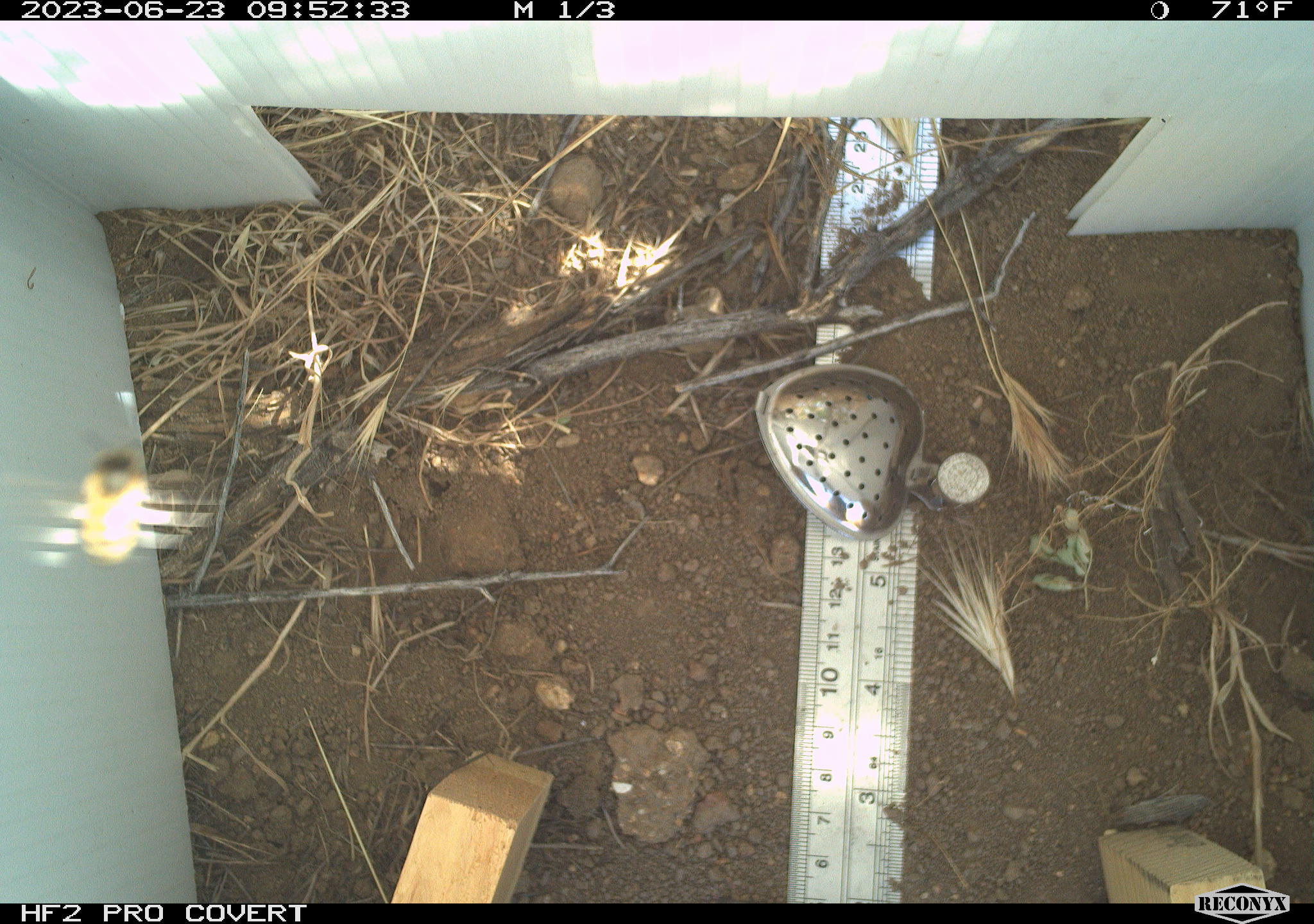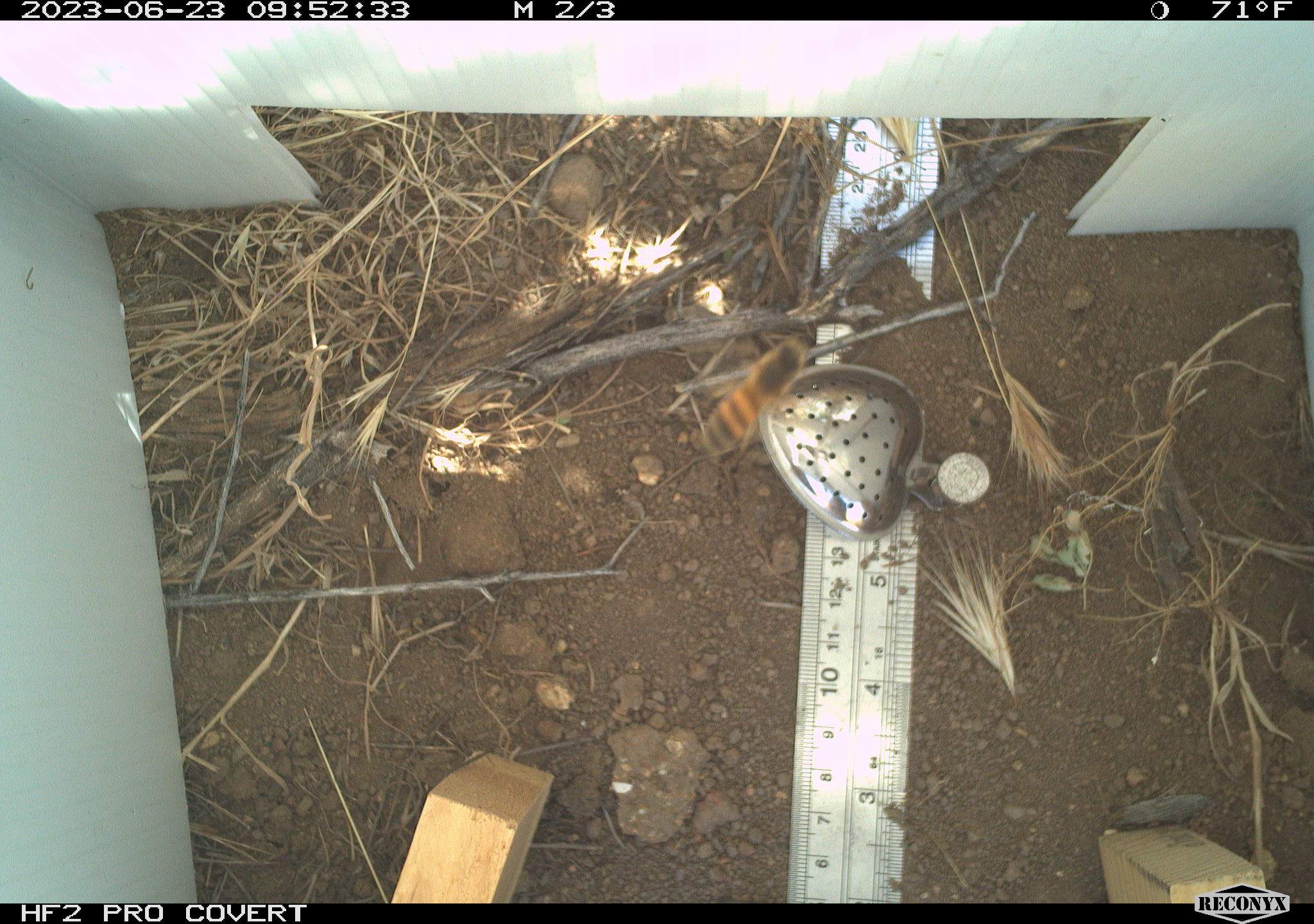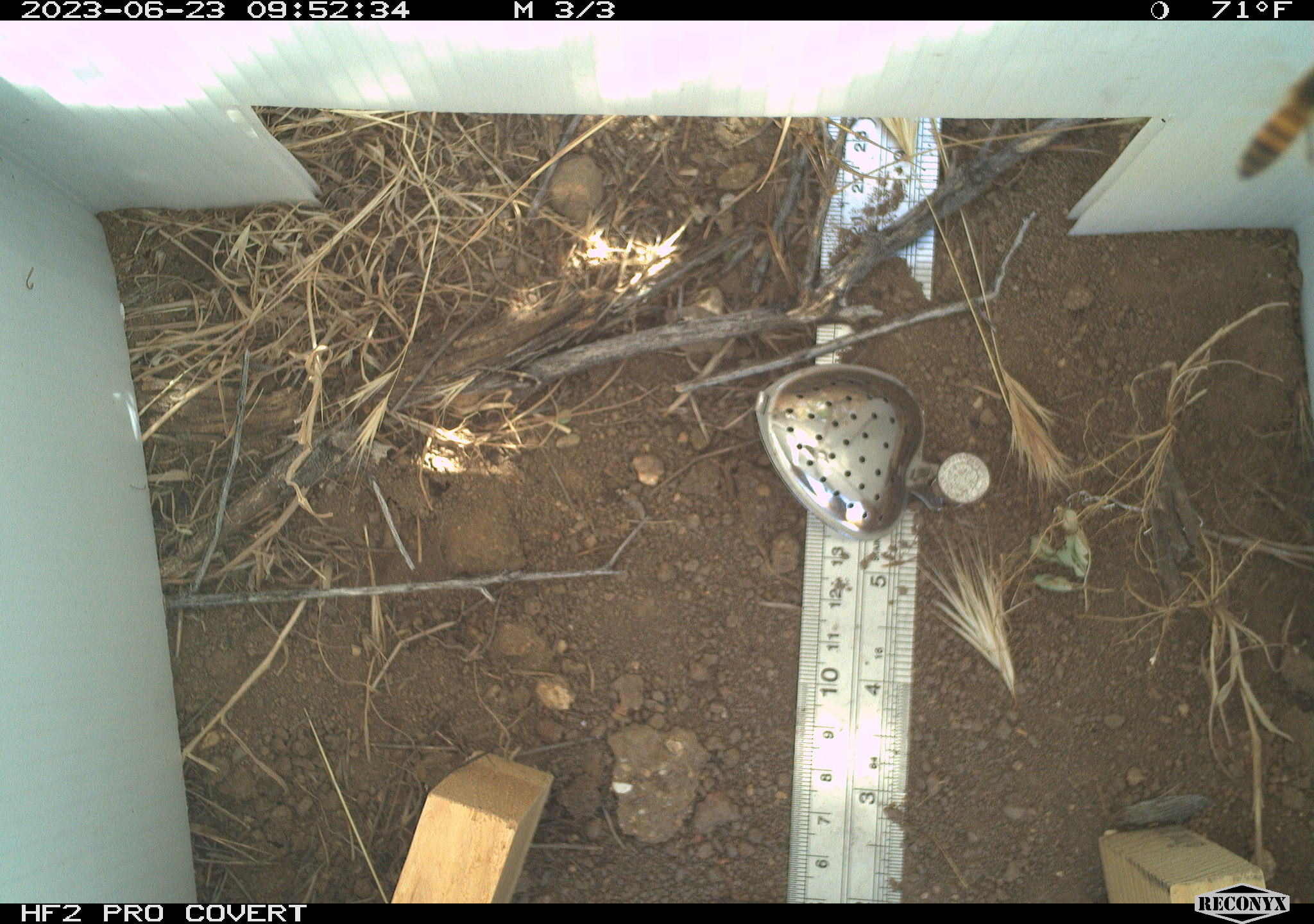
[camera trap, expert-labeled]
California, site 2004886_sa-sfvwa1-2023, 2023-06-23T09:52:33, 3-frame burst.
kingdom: Animalia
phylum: Arthropoda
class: Insecta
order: Hymenoptera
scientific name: Hymenoptera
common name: ants, bees, wasps, and sawflies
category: hymenoptera order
Hymenoptera order (ants, bees, wasps, and sawflies) (Hymenoptera).